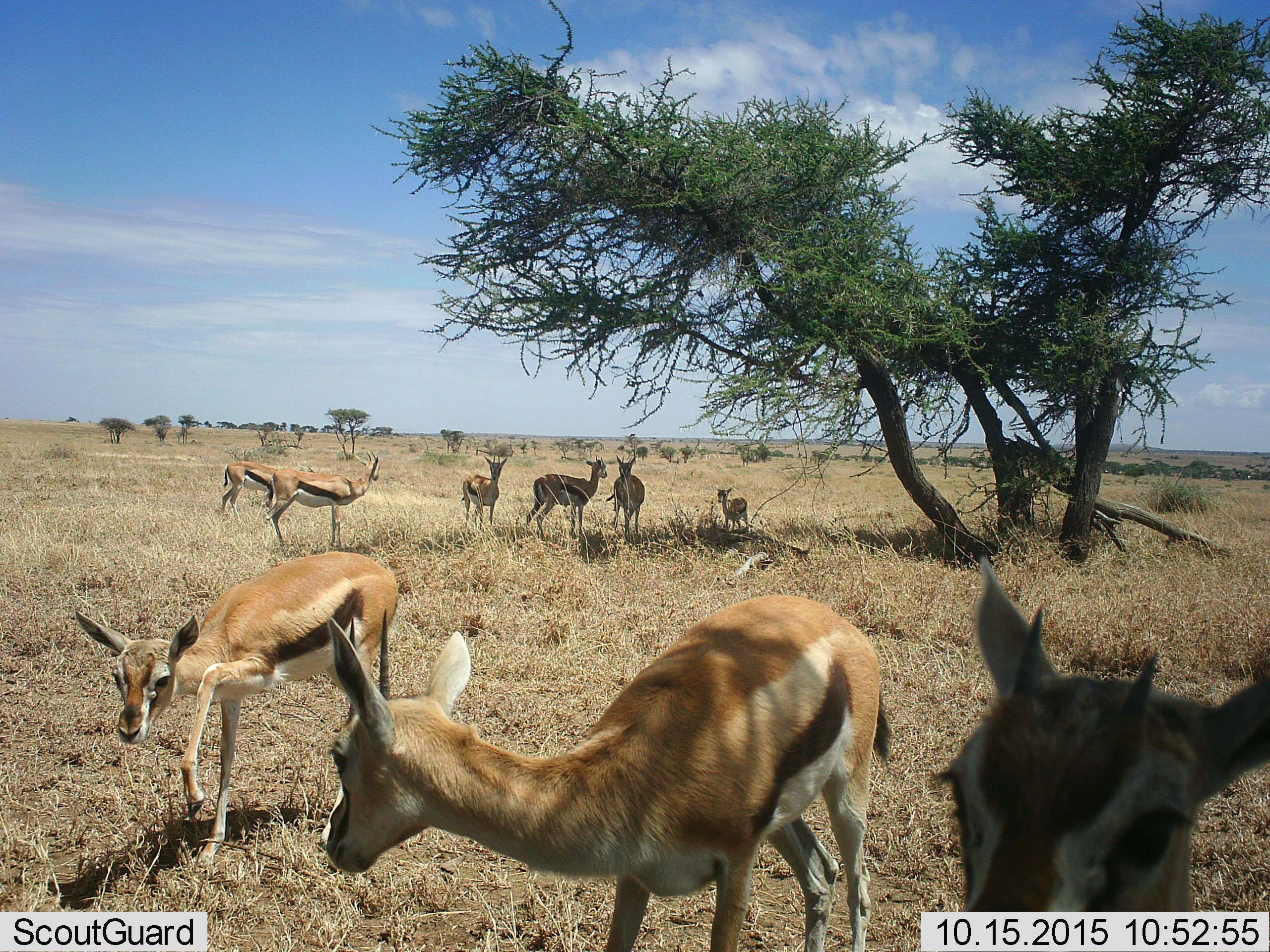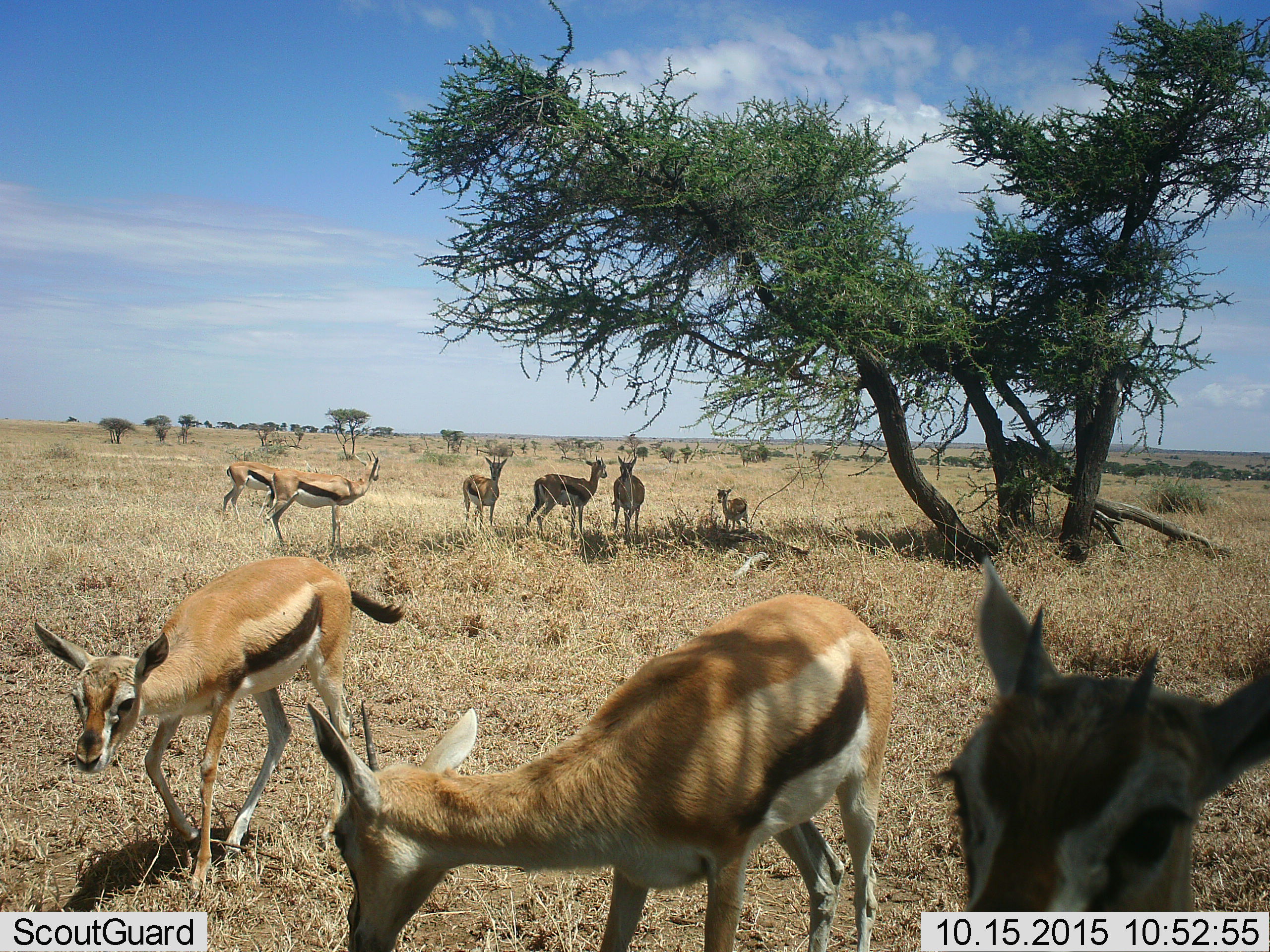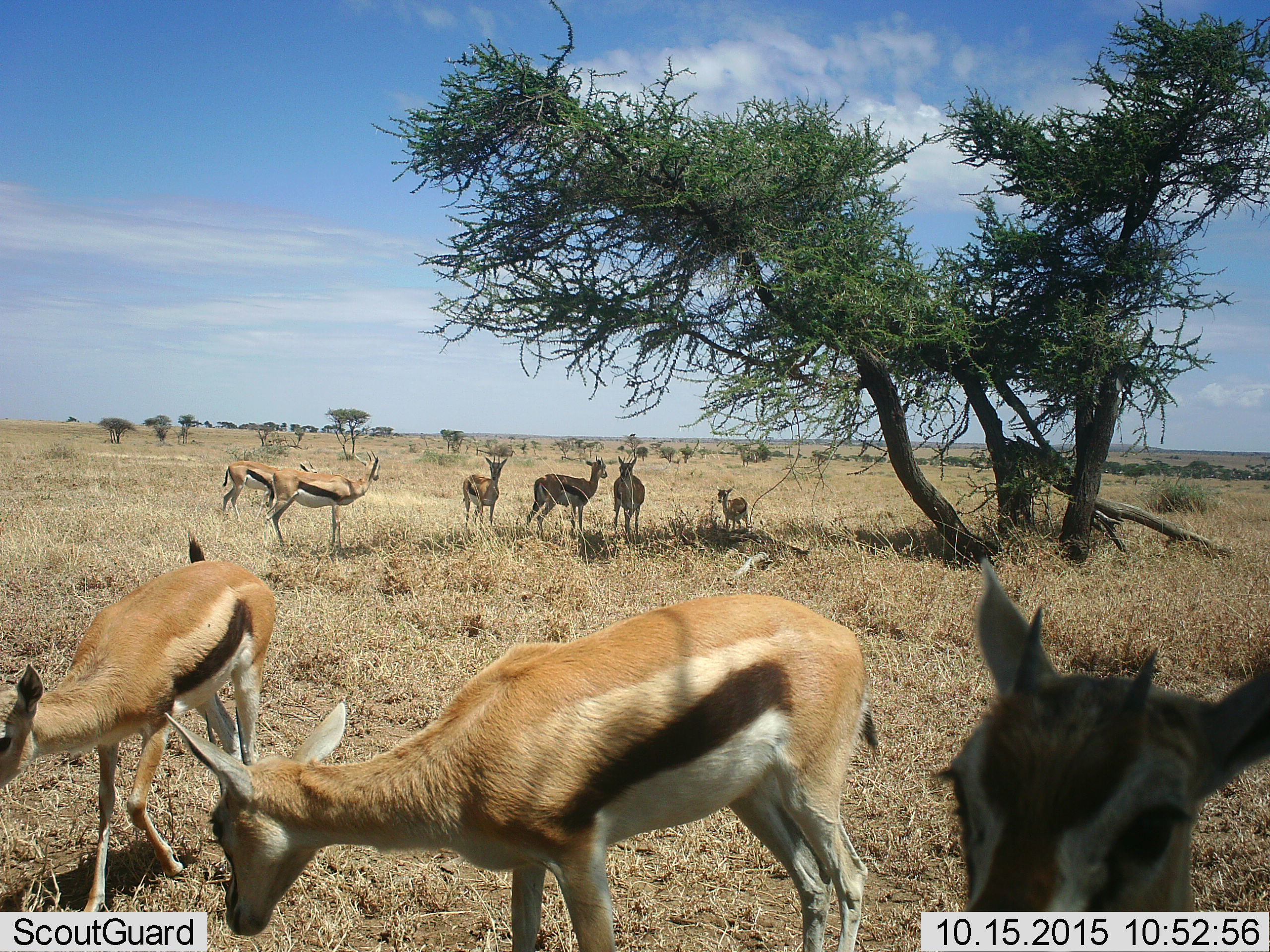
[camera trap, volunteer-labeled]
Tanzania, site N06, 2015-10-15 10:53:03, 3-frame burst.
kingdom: Animalia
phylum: Chordata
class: Mammalia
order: Artiodactyla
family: Bovidae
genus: Eudorcas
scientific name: Eudorcas thomsonii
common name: thomson's gazelle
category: gazellethomsons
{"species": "gazellethomsons (thomson's gazelle) (Eudorcas thomsonii)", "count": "9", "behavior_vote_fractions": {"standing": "100%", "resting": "0%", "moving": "71%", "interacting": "14%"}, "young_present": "100%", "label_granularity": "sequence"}